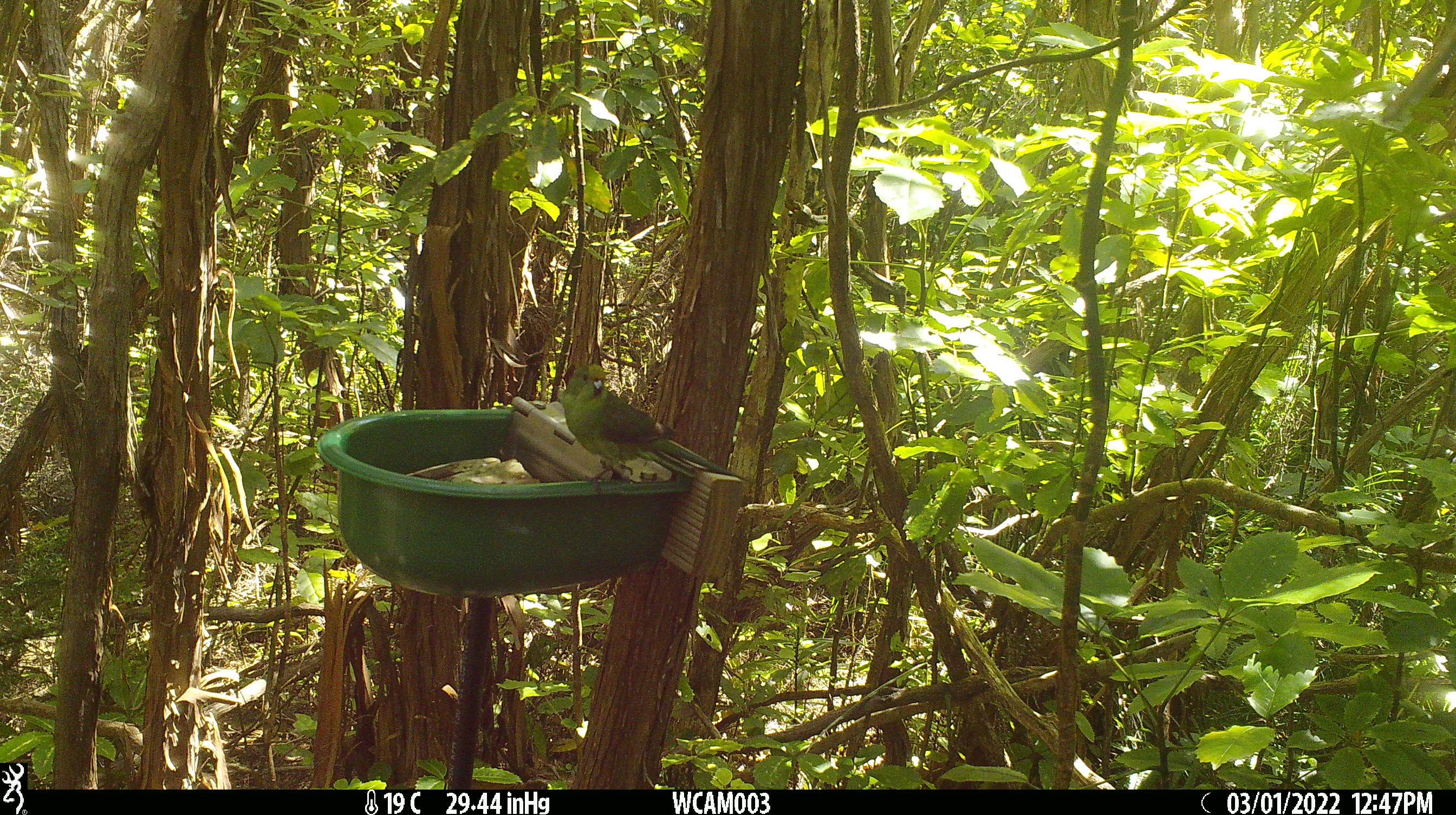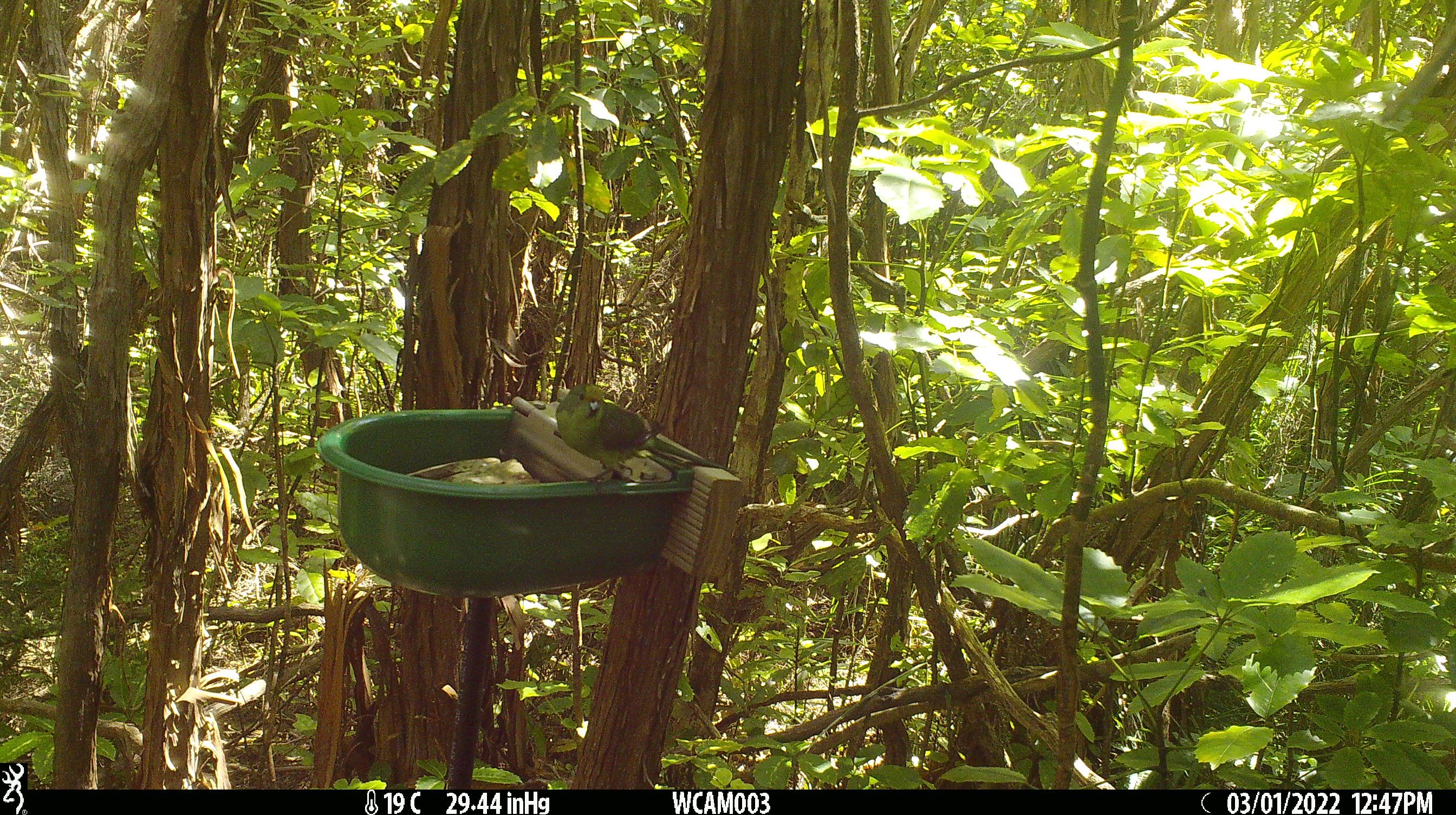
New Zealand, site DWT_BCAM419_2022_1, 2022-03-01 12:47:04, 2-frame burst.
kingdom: Animalia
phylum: Chordata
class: Aves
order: Psittaciformes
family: Psittaculidae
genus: Cyanoramphus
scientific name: Cyanoramphus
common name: parakeet